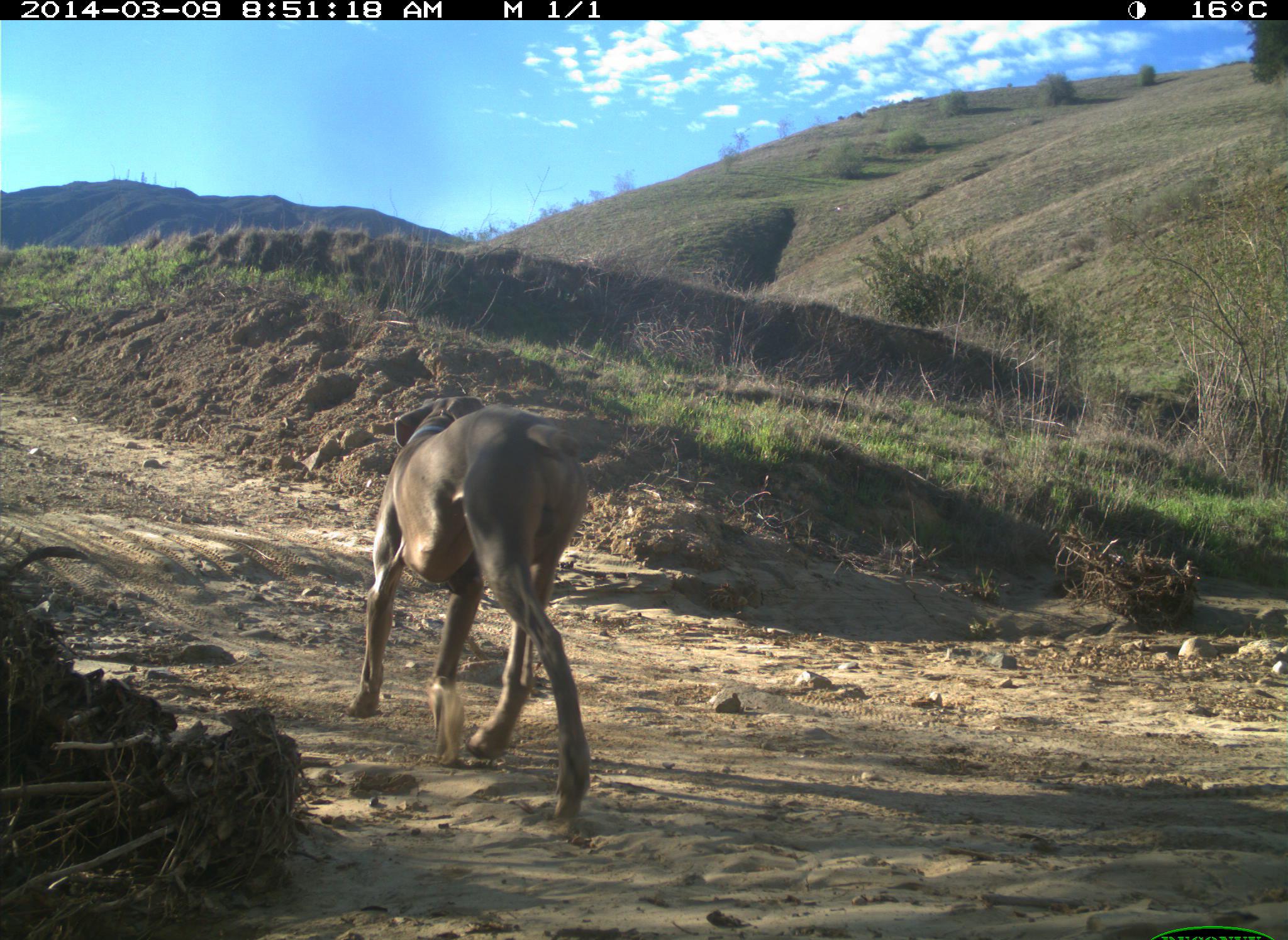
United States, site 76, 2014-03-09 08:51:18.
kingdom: Animalia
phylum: Chordata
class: Mammalia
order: Carnivora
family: Canidae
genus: Canis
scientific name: Canis familiaris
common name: domestic dog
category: dog